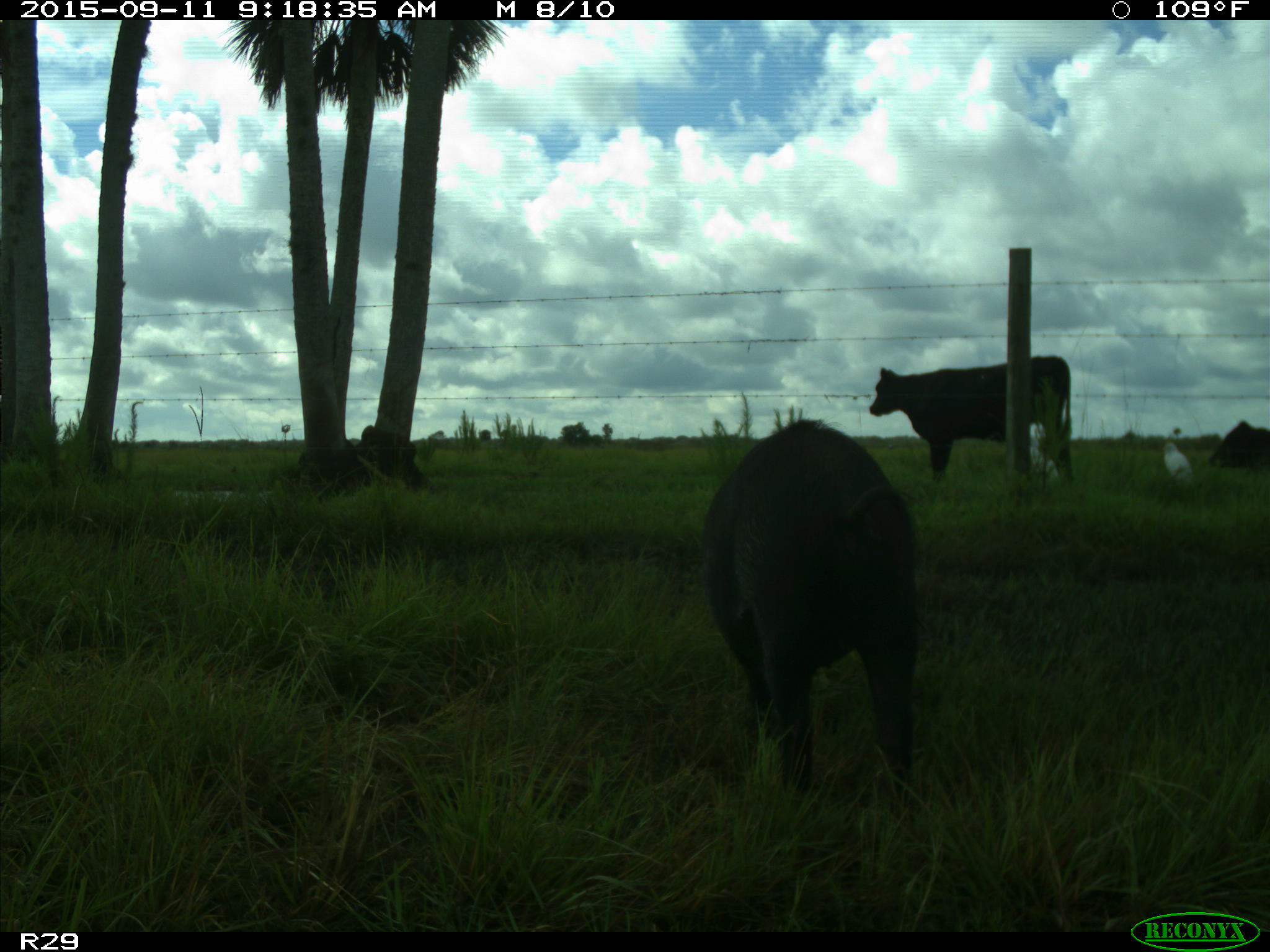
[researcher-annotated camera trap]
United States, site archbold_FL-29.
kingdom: Animalia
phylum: Chordata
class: Mammalia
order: Artiodactyla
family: Suidae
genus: Sus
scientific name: Sus scrofa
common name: wild boar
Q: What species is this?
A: Sus scrofa (wild boar).